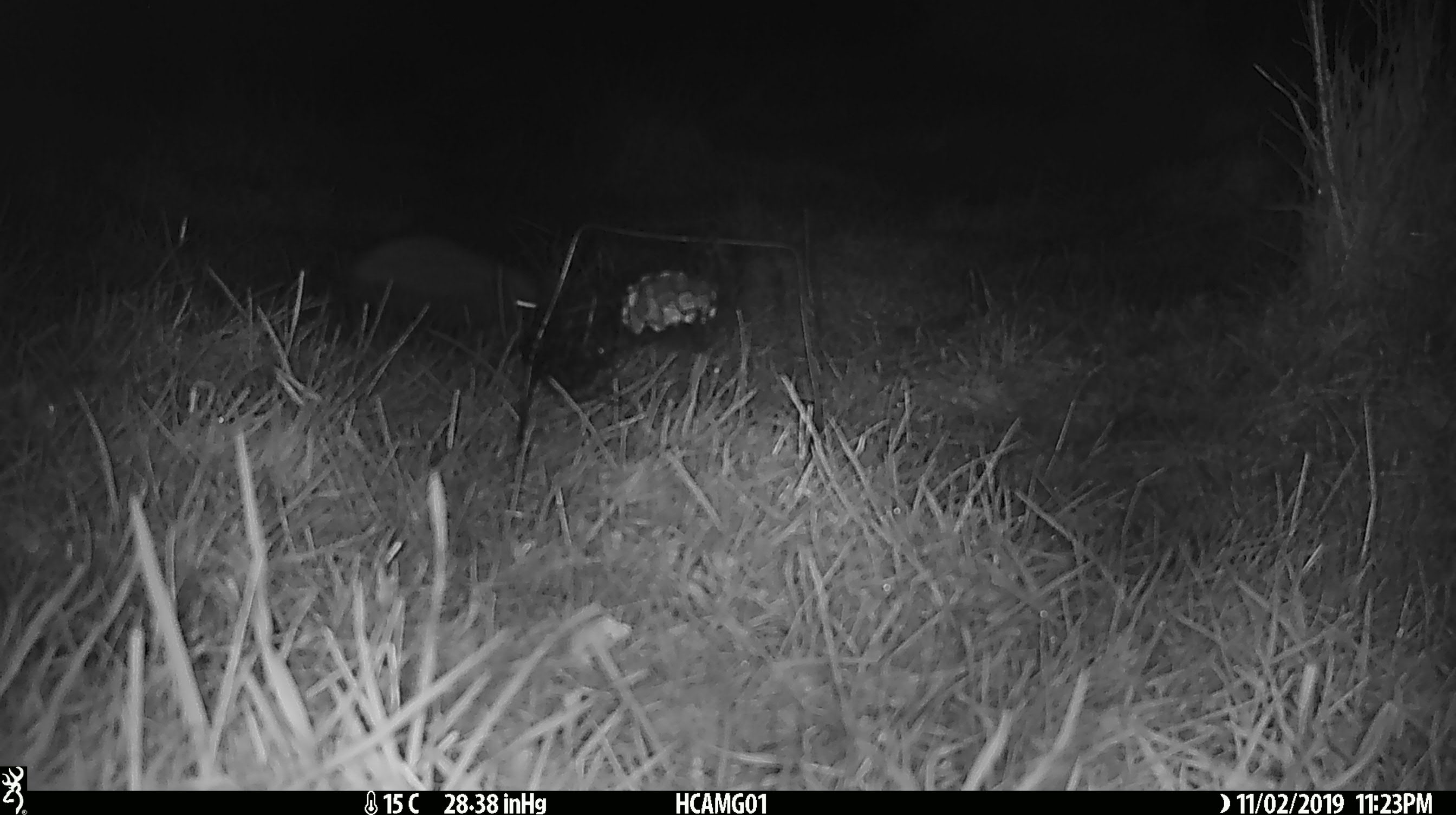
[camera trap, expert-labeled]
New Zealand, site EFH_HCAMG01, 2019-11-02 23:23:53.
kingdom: Animalia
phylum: Chordata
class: Mammalia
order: Eulipotyphla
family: Erinaceidae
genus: Erinaceus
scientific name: Erinaceus europaeus europaeus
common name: european hedgehog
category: hedgehog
Hedgehog (european hedgehog) (Erinaceus europaeus europaeus).